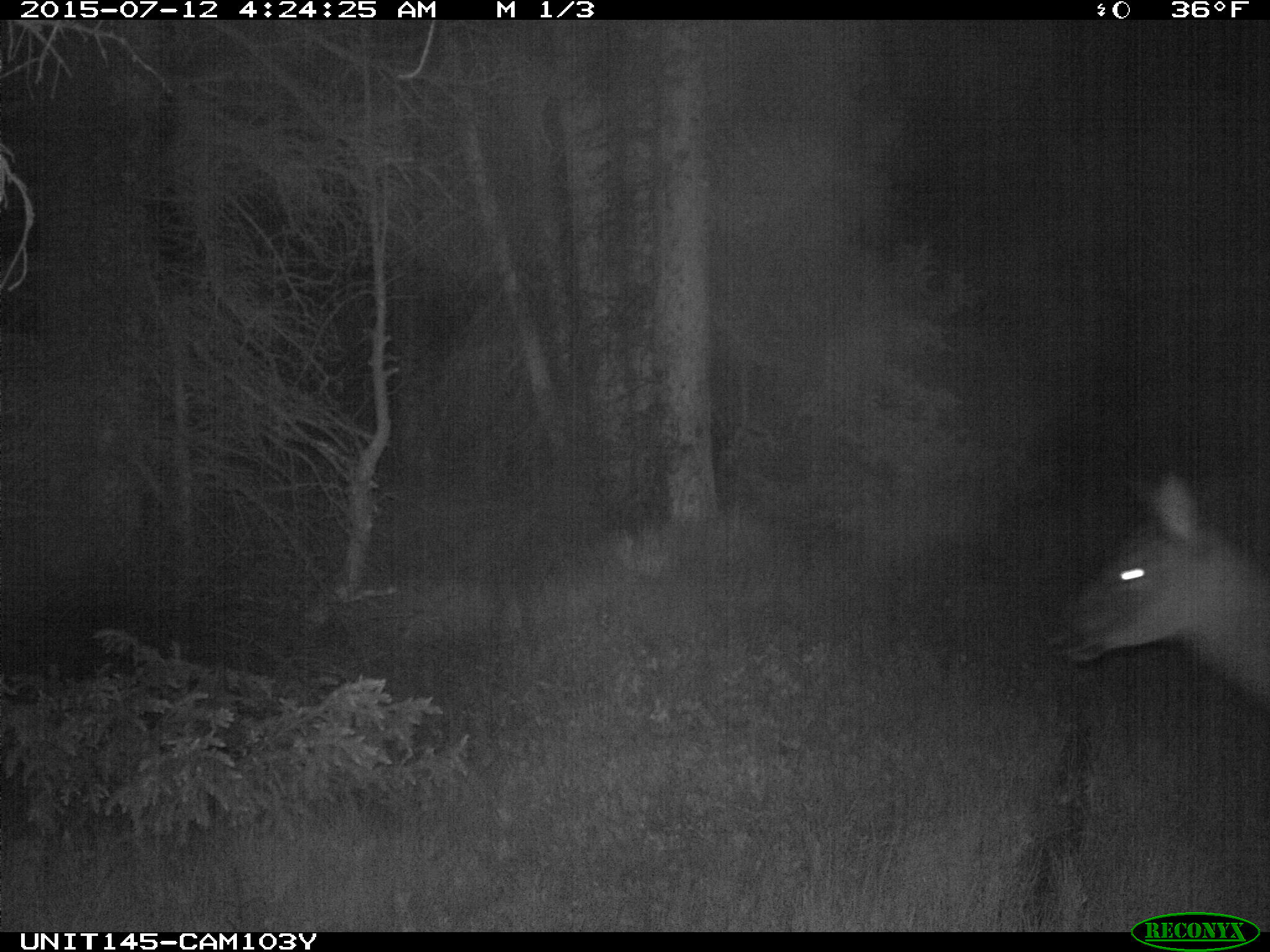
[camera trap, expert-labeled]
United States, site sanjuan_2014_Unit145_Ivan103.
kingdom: Animalia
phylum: Chordata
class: Mammalia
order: Artiodactyla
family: Cervidae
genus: Cervus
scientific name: Cervus elaphus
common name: red deer